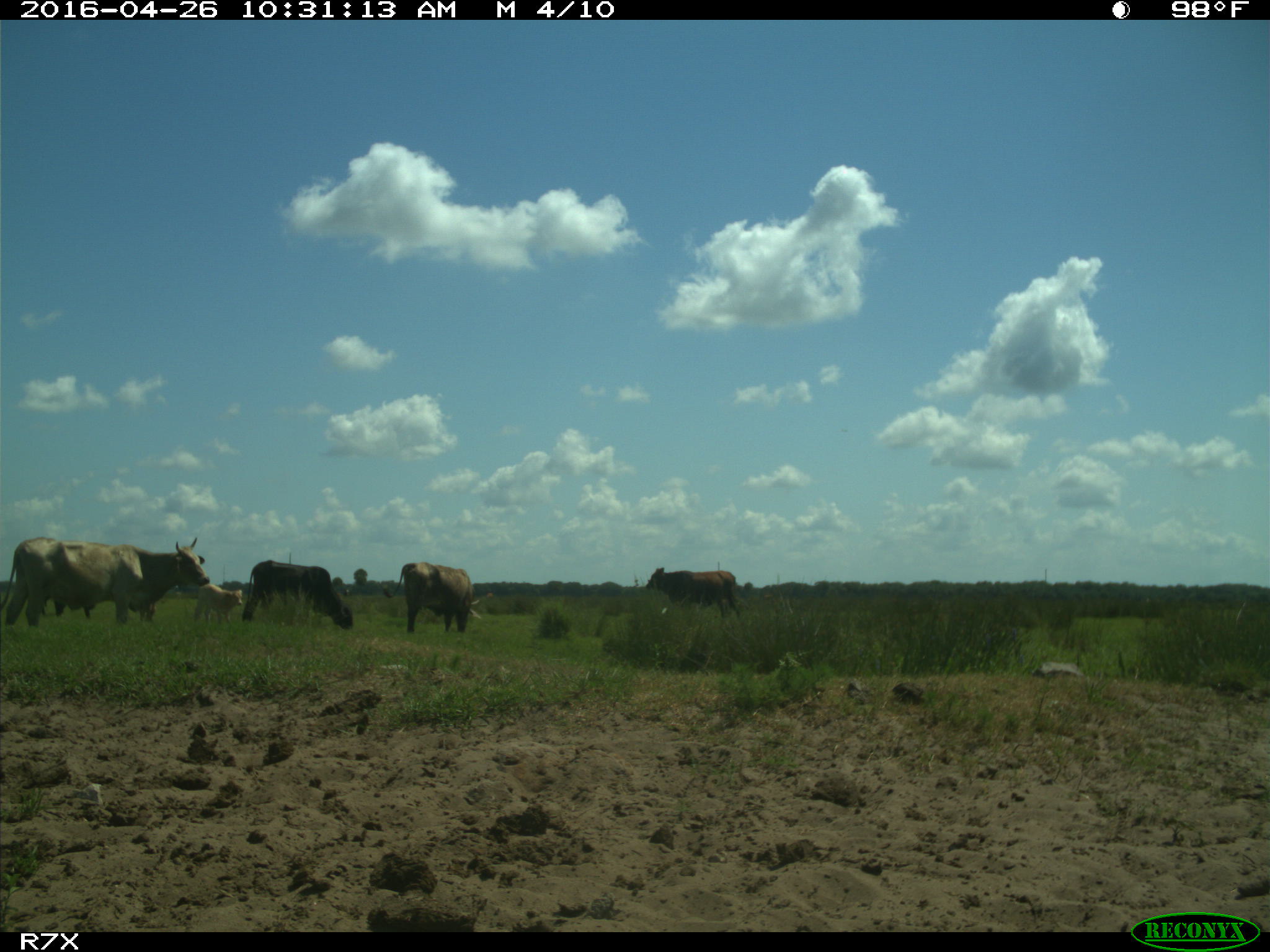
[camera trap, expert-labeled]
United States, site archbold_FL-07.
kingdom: Animalia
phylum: Chordata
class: Mammalia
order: Artiodactyla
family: Bovidae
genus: Bos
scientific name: Bos taurus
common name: domestic cow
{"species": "Bos taurus (domestic cow)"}